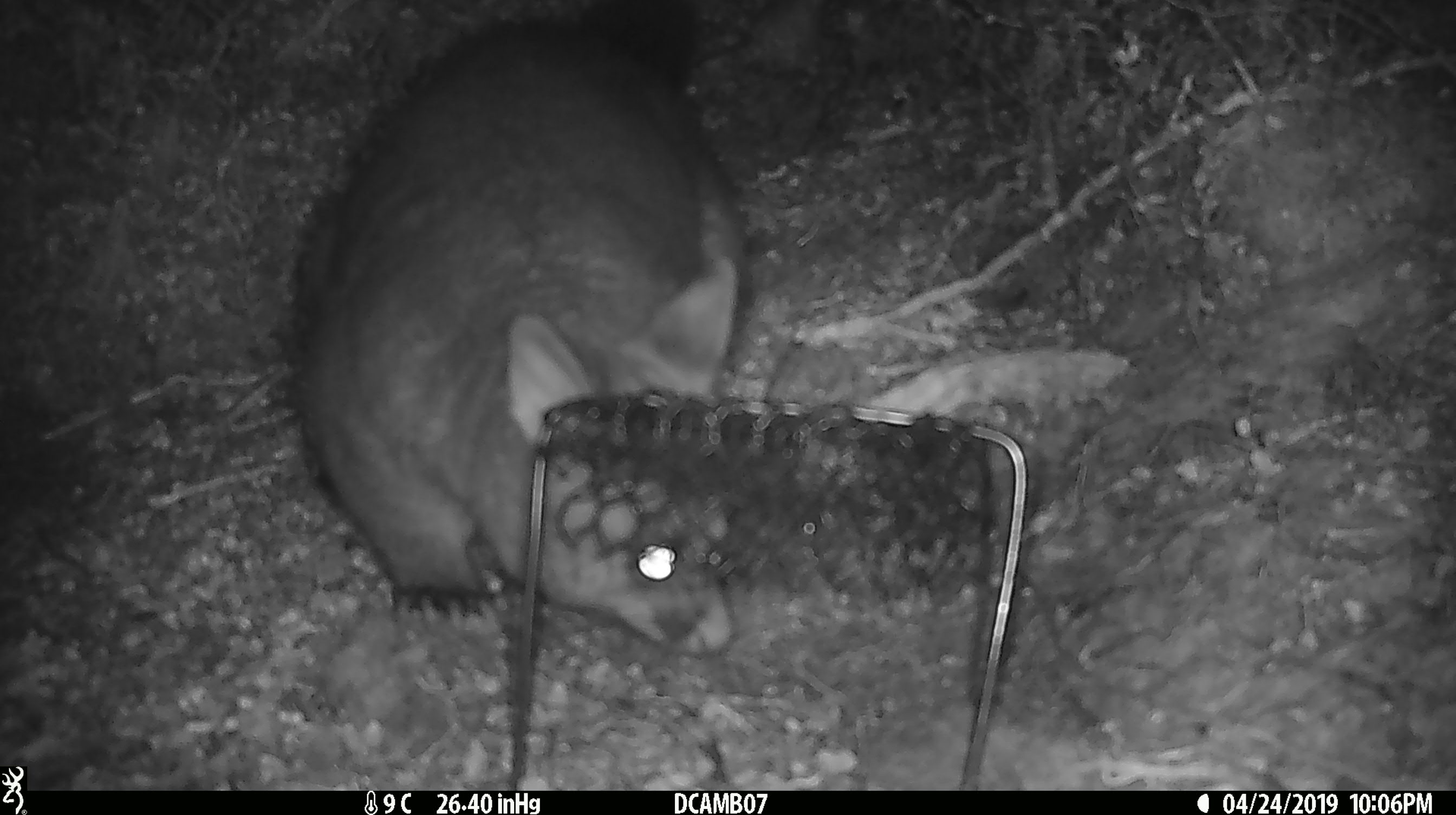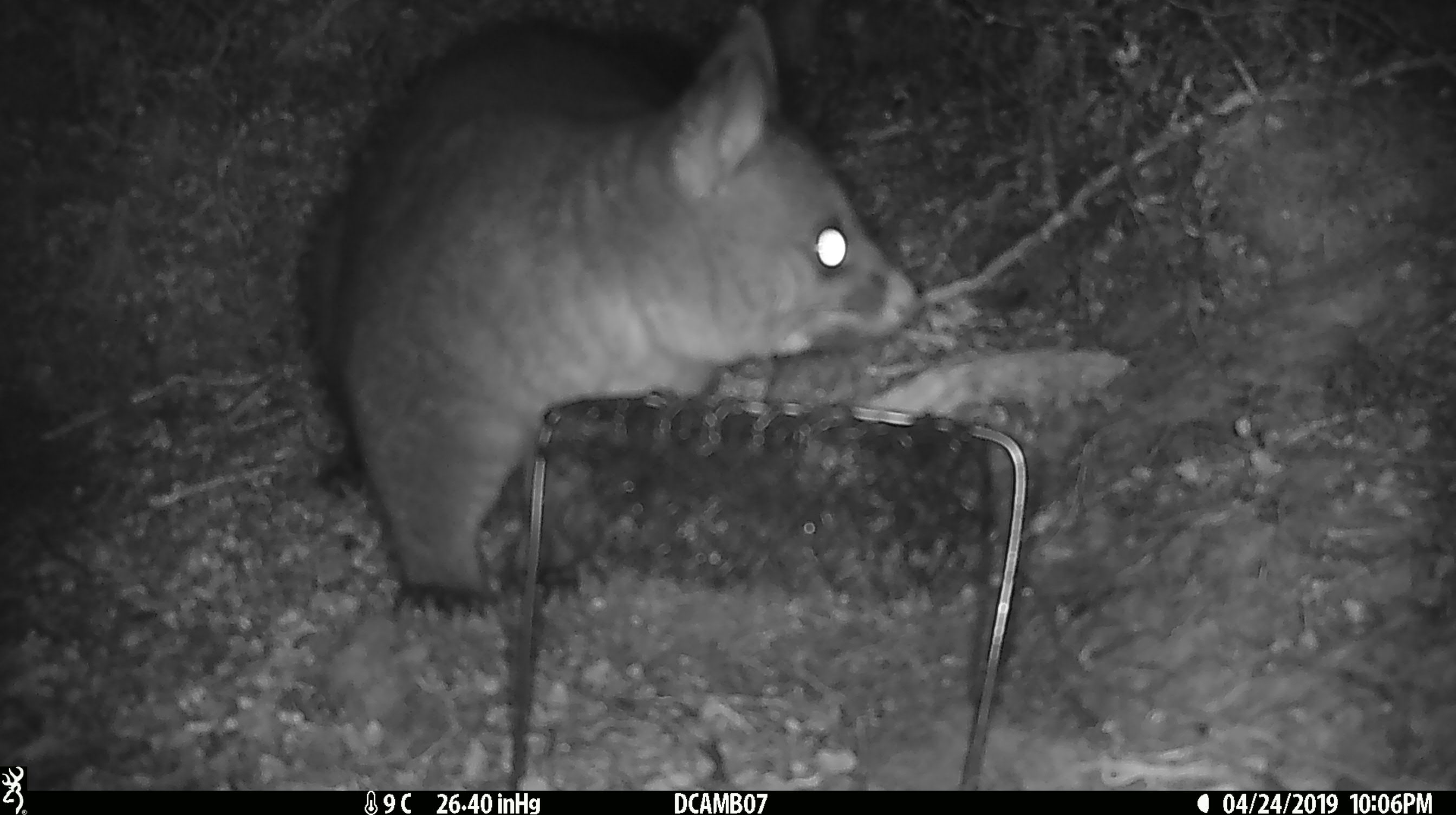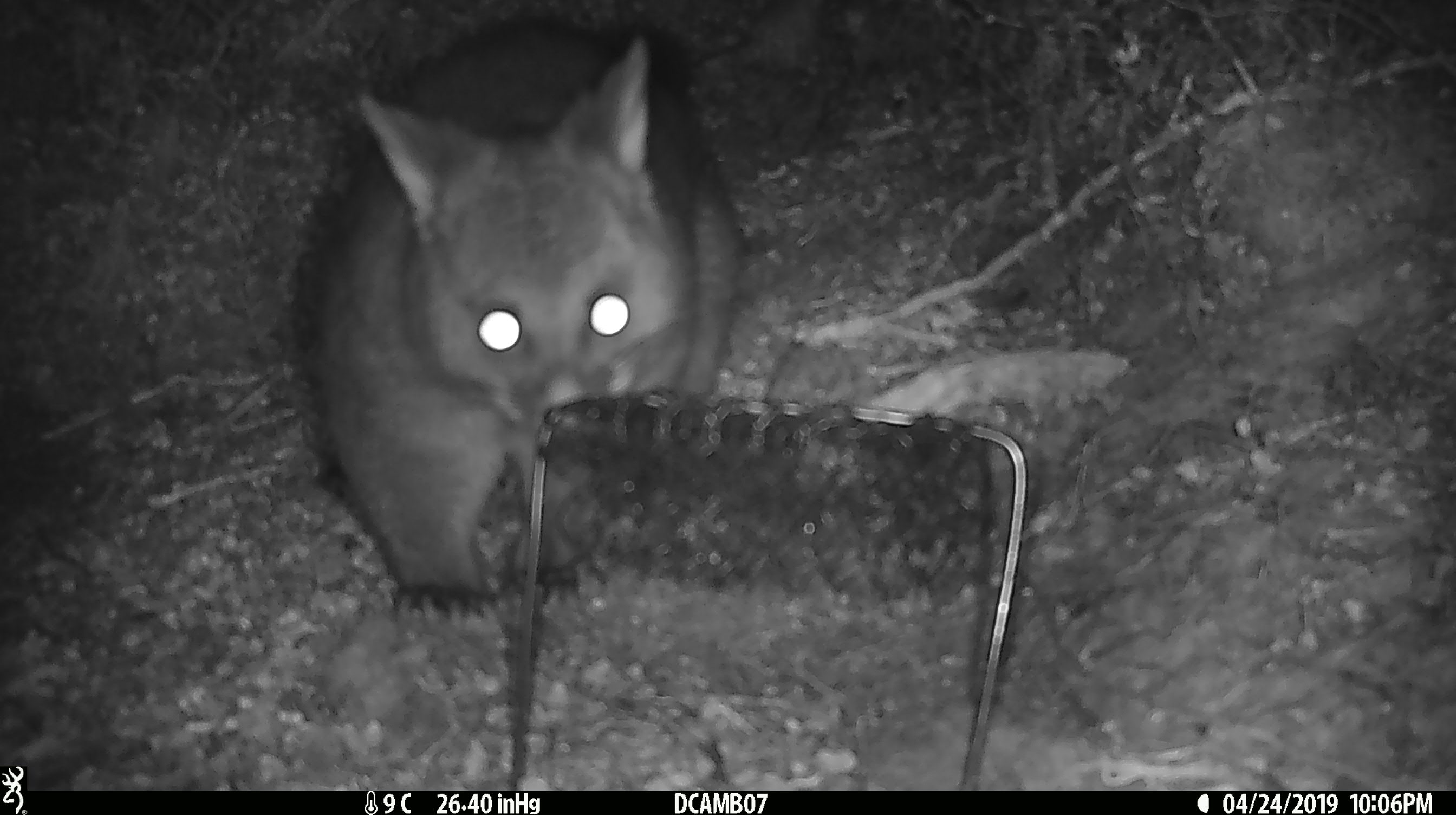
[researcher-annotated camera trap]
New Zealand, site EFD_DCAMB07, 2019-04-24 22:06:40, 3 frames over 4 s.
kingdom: Animalia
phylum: Chordata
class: Mammalia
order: Diprotodontia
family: Phalangeridae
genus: Trichosurus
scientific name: Trichosurus vulpecula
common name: common brushtail possum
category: possum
Possum (common brushtail possum) (Trichosurus vulpecula).